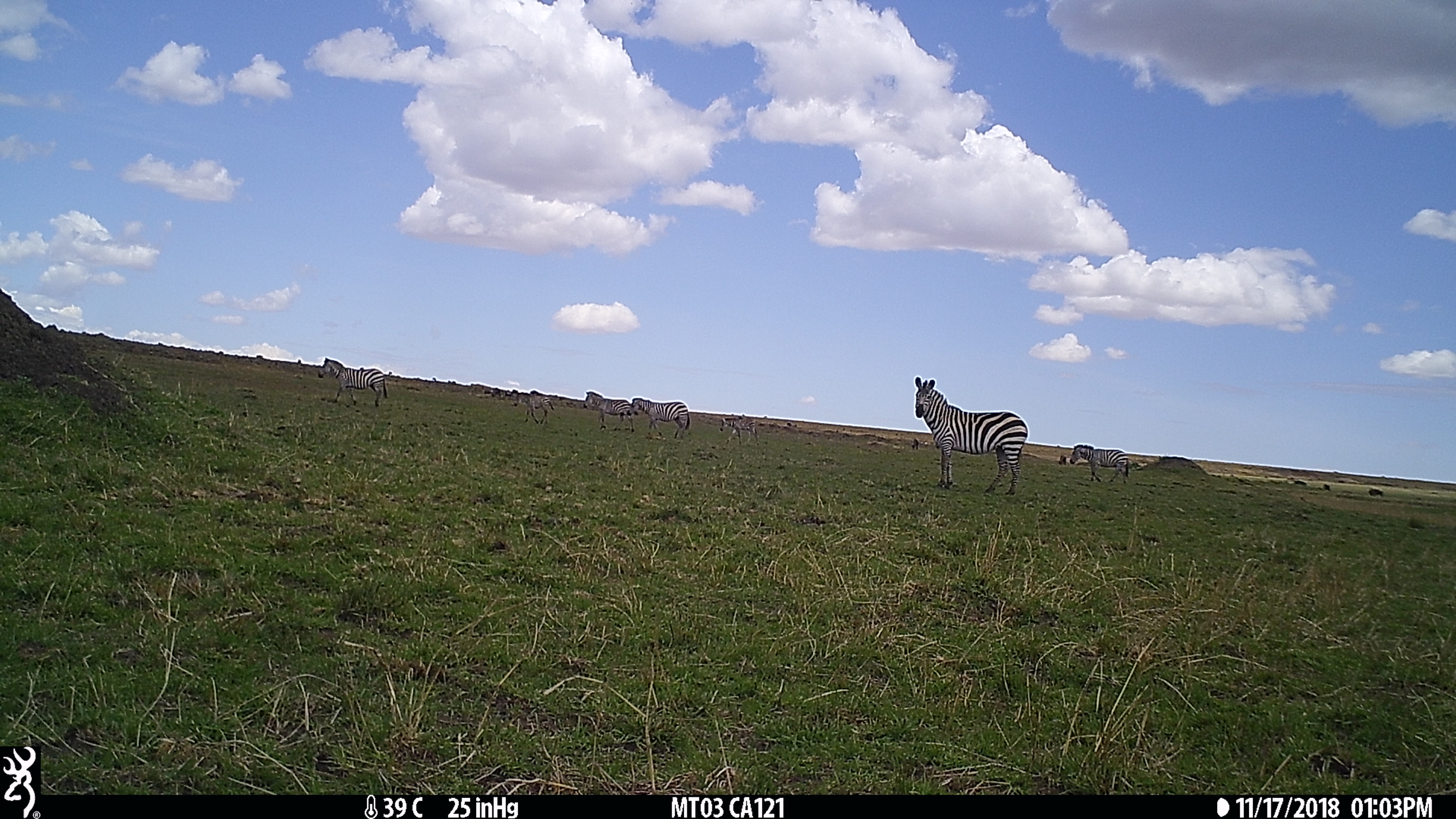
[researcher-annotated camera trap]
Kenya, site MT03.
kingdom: Animalia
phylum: Chordata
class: Mammalia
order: Perissodactyla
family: Equidae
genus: Equus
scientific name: Equus quagga burchellii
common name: burchell's zebra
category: zebra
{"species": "zebra (burchell's zebra) (Equus quagga burchellii)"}